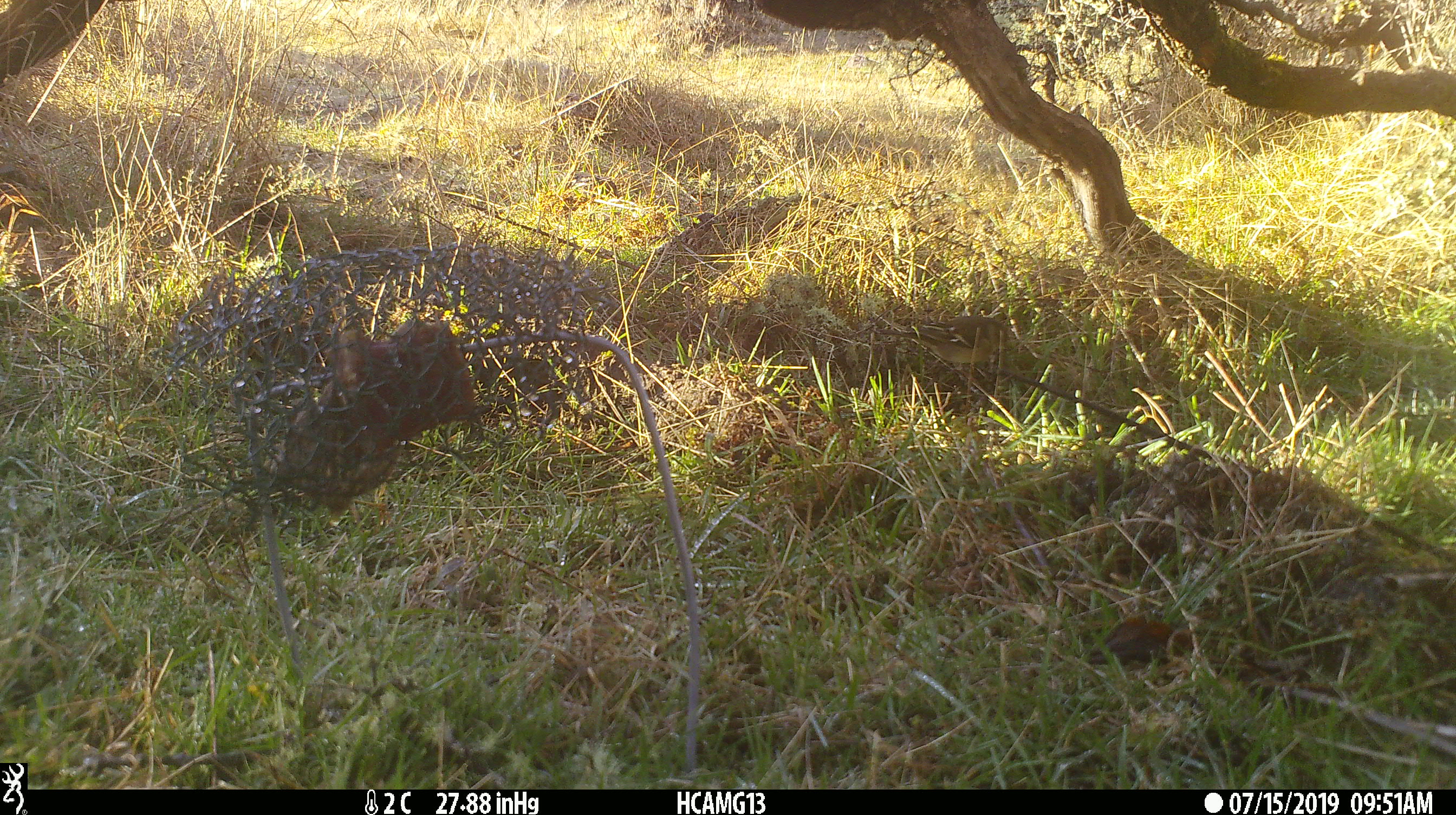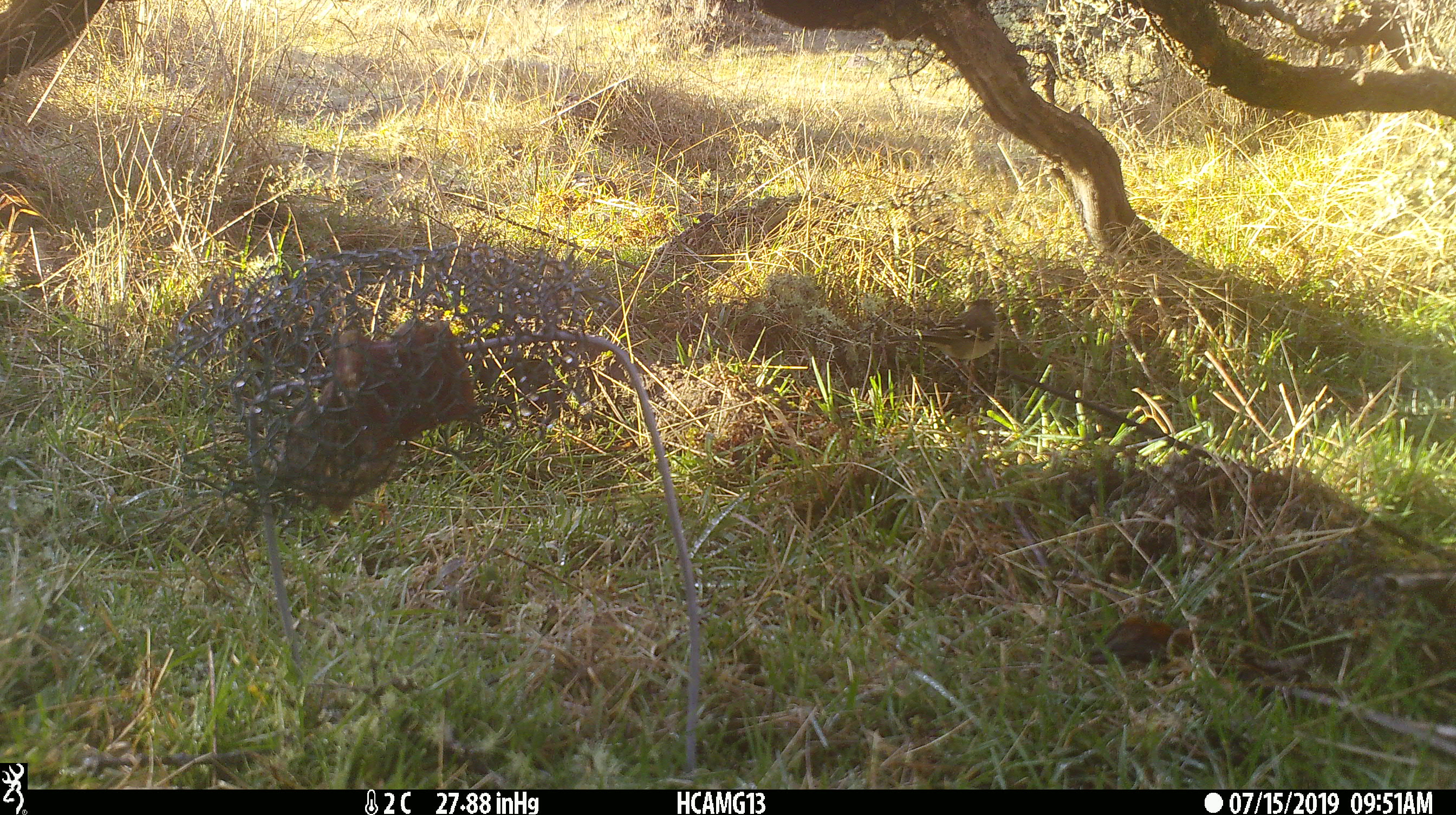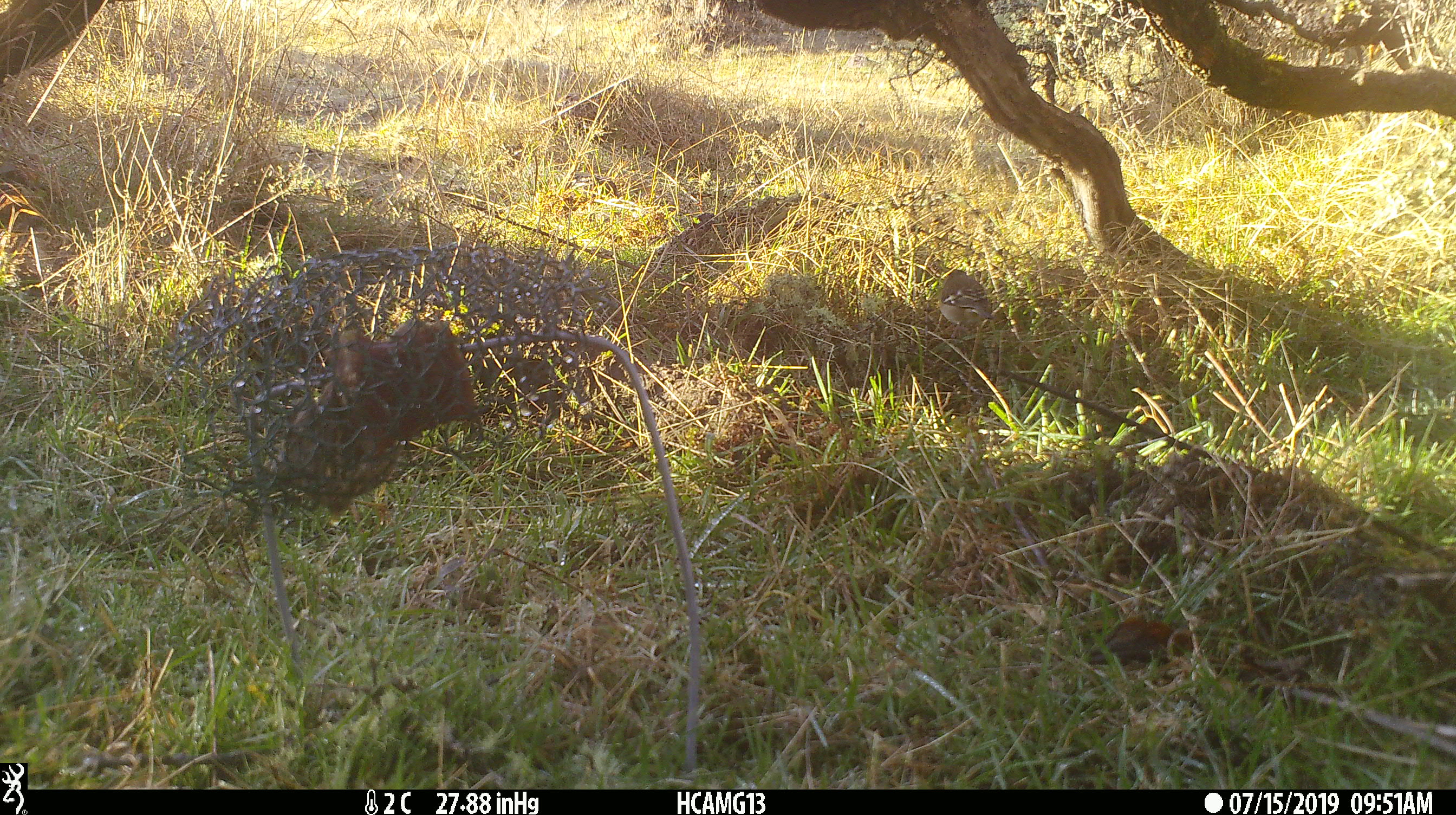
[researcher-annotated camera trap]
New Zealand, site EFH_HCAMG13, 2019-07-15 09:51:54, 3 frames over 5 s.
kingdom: Animalia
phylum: Chordata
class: Aves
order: Passeriformes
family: Fringillidae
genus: Fringilla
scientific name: Fringilla coelebs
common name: common chaffinch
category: chaffinch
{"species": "chaffinch (common chaffinch) (Fringilla coelebs)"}